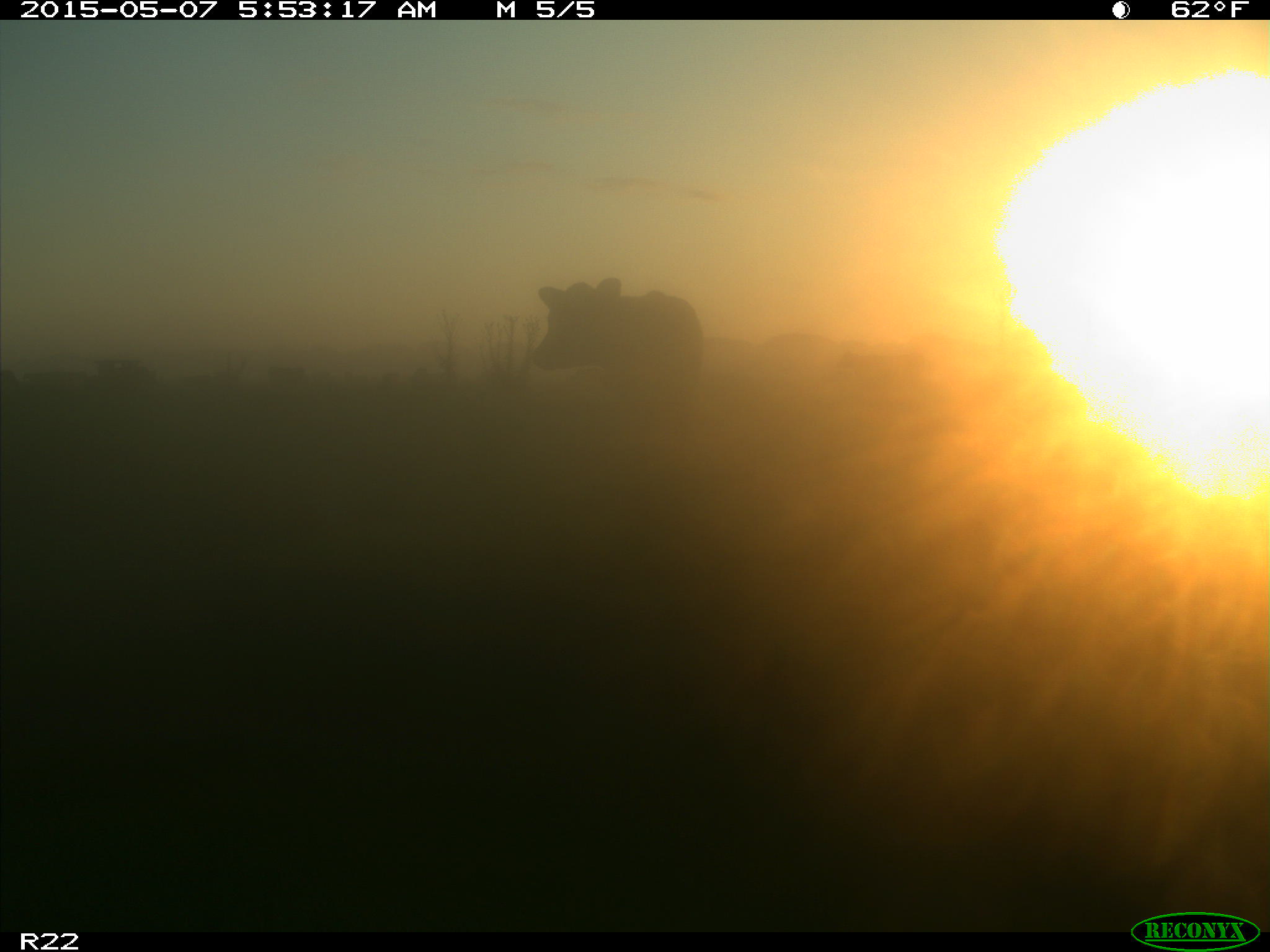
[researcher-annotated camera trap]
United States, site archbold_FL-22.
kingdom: Animalia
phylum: Chordata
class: Mammalia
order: Artiodactyla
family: Bovidae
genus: Bos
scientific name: Bos taurus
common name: domestic cow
Bos taurus (domestic cow).